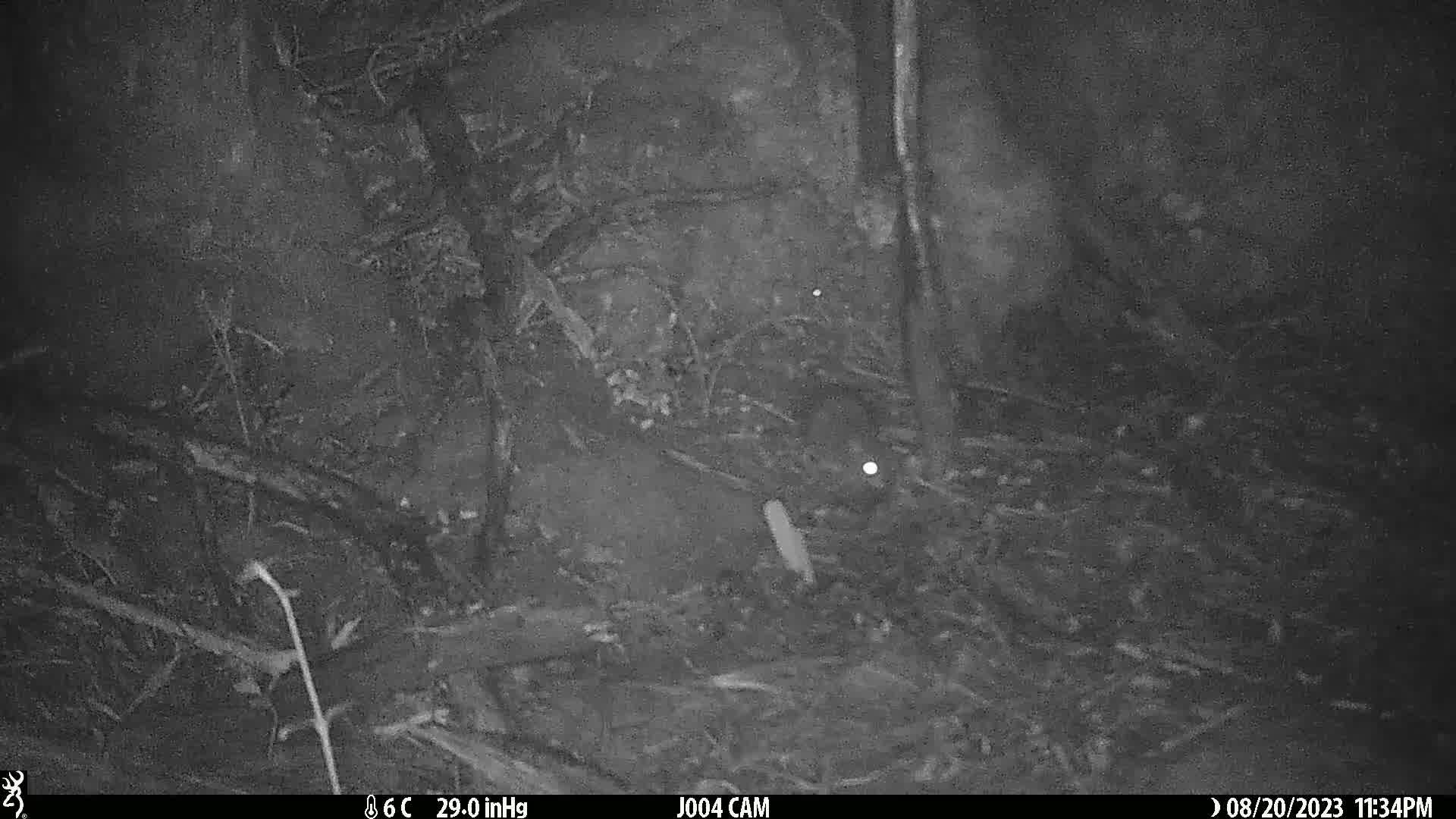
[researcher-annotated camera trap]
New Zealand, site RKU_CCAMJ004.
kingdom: Animalia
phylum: Chordata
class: Mammalia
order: Rodentia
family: Muridae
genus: Rattus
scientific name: Rattus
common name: rat